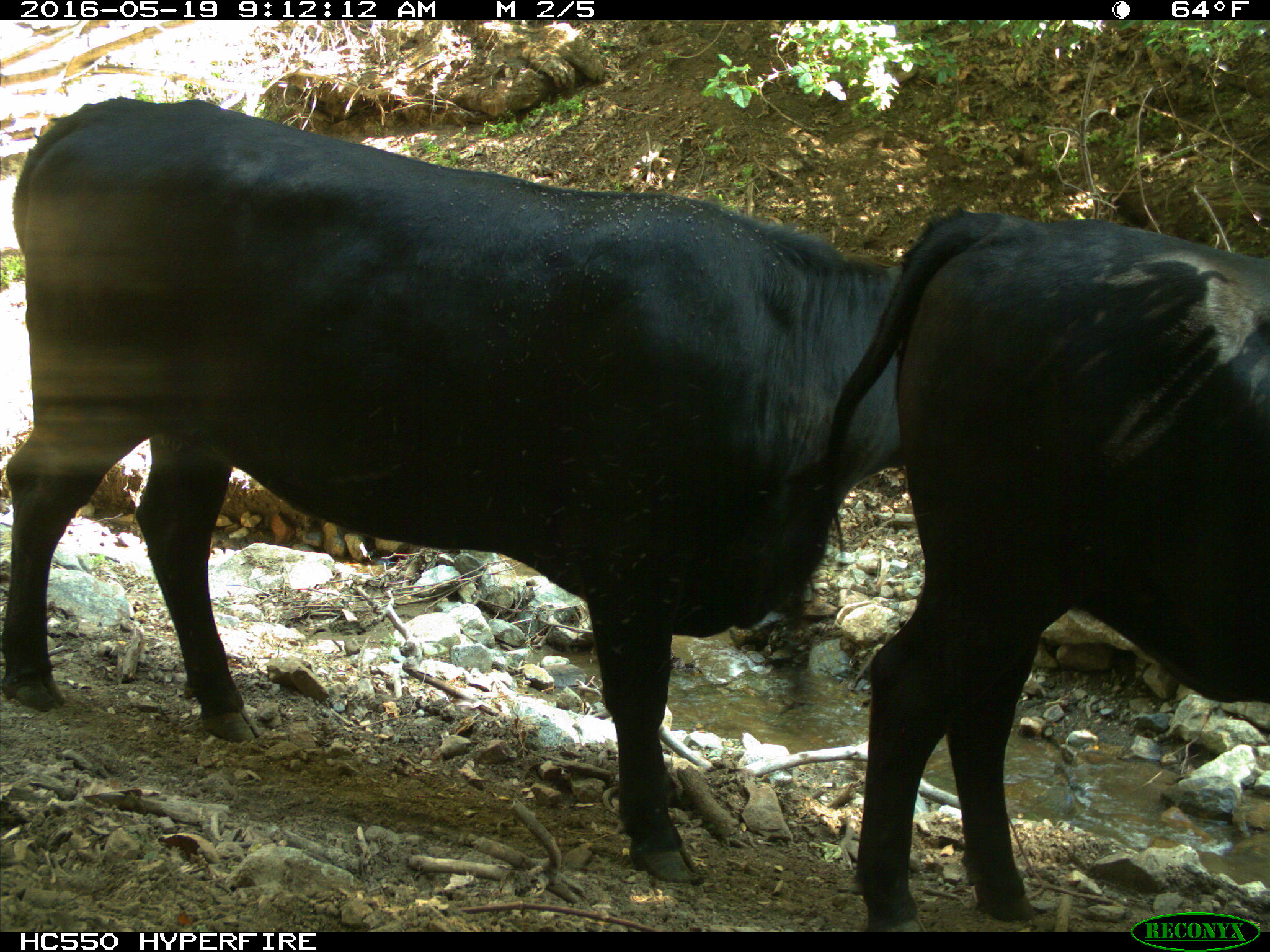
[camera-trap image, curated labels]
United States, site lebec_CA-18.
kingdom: Animalia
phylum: Chordata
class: Mammalia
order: Artiodactyla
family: Bovidae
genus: Bos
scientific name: Bos taurus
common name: domestic cow